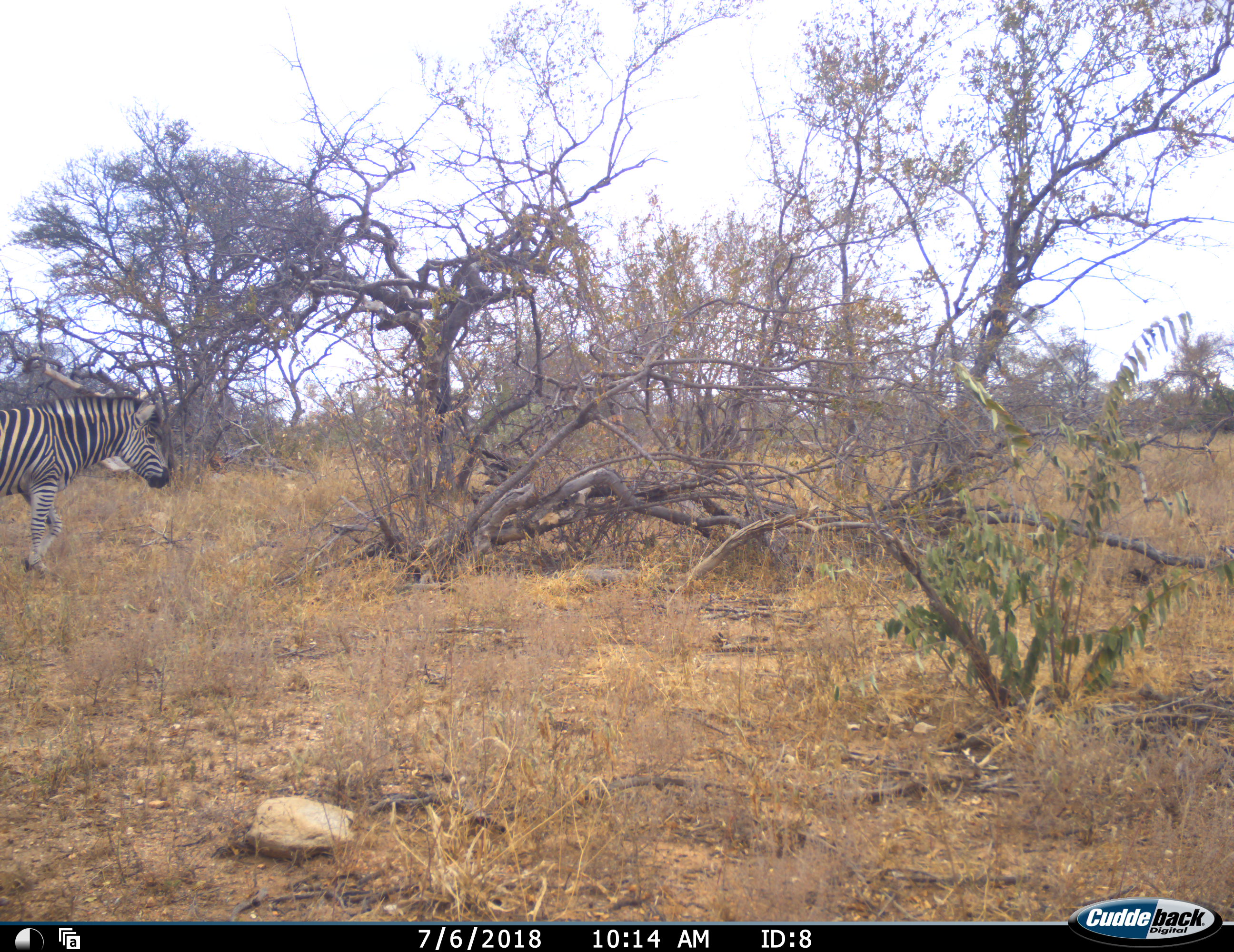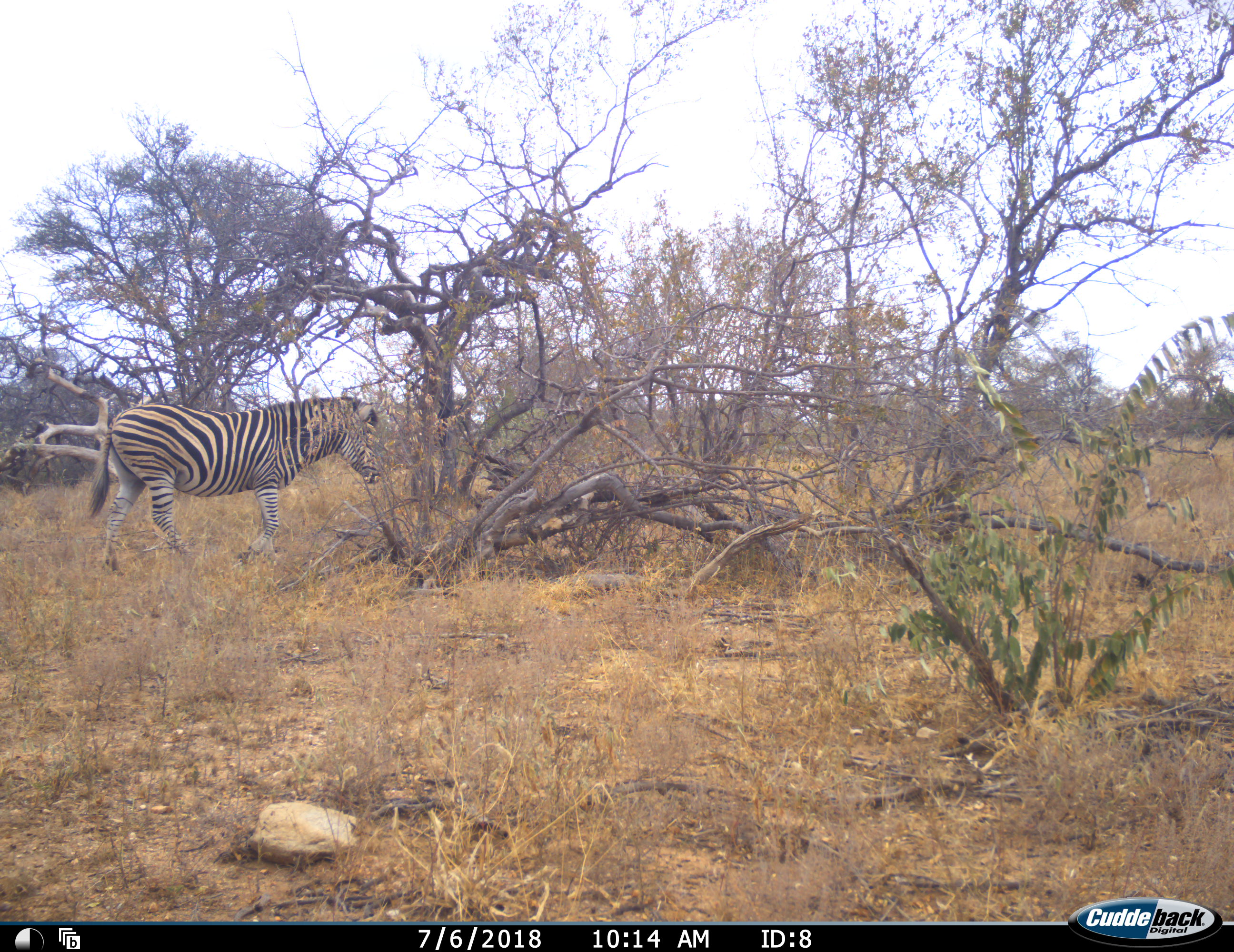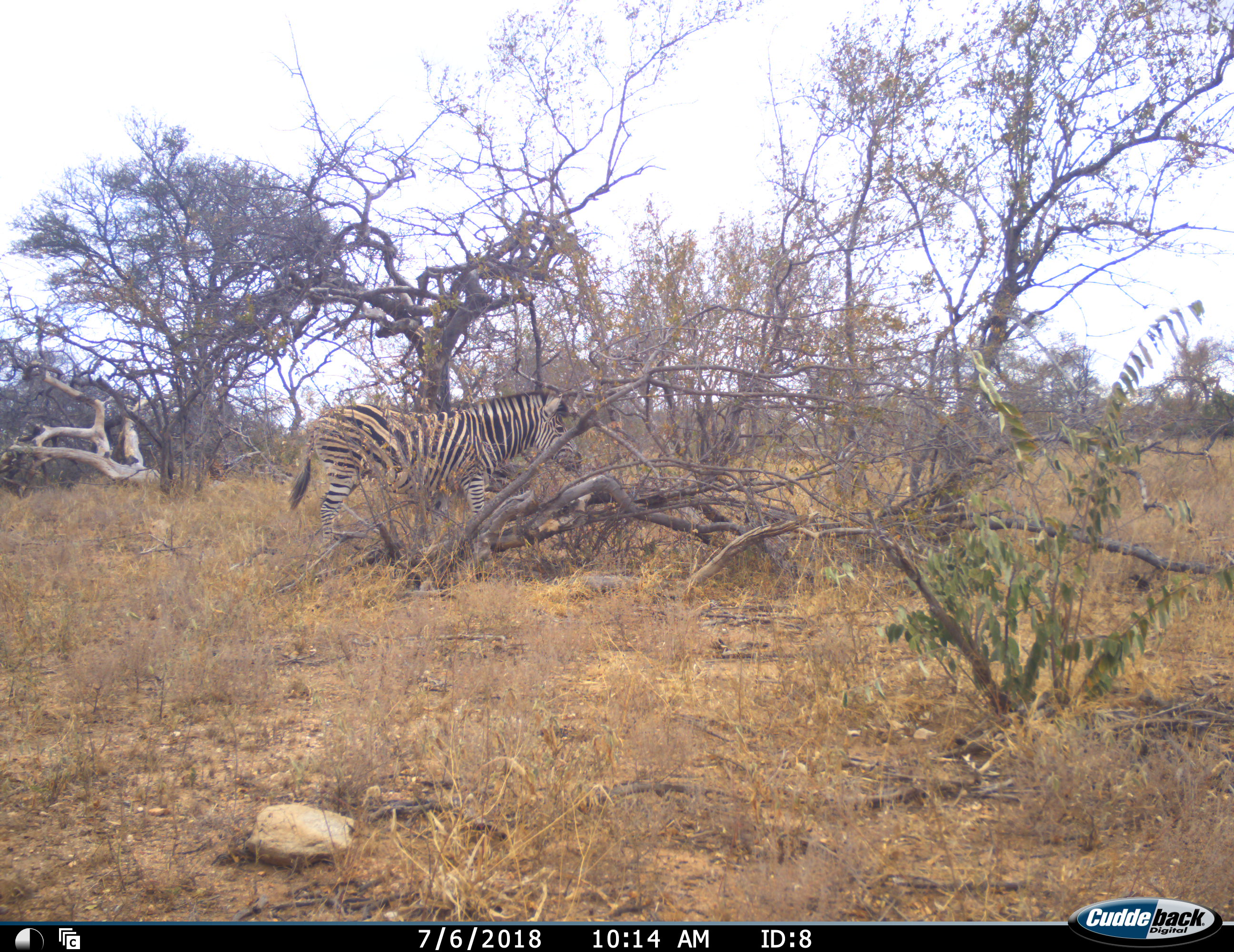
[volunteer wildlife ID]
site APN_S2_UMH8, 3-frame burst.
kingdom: Animalia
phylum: Chordata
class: Mammalia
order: Perissodactyla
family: Equidae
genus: Equus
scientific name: Equus quagga burchellii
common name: burchell's zebra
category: zebraburchells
Zebraburchells (burchell's zebra) (Equus quagga burchellii), count 1. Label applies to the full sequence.